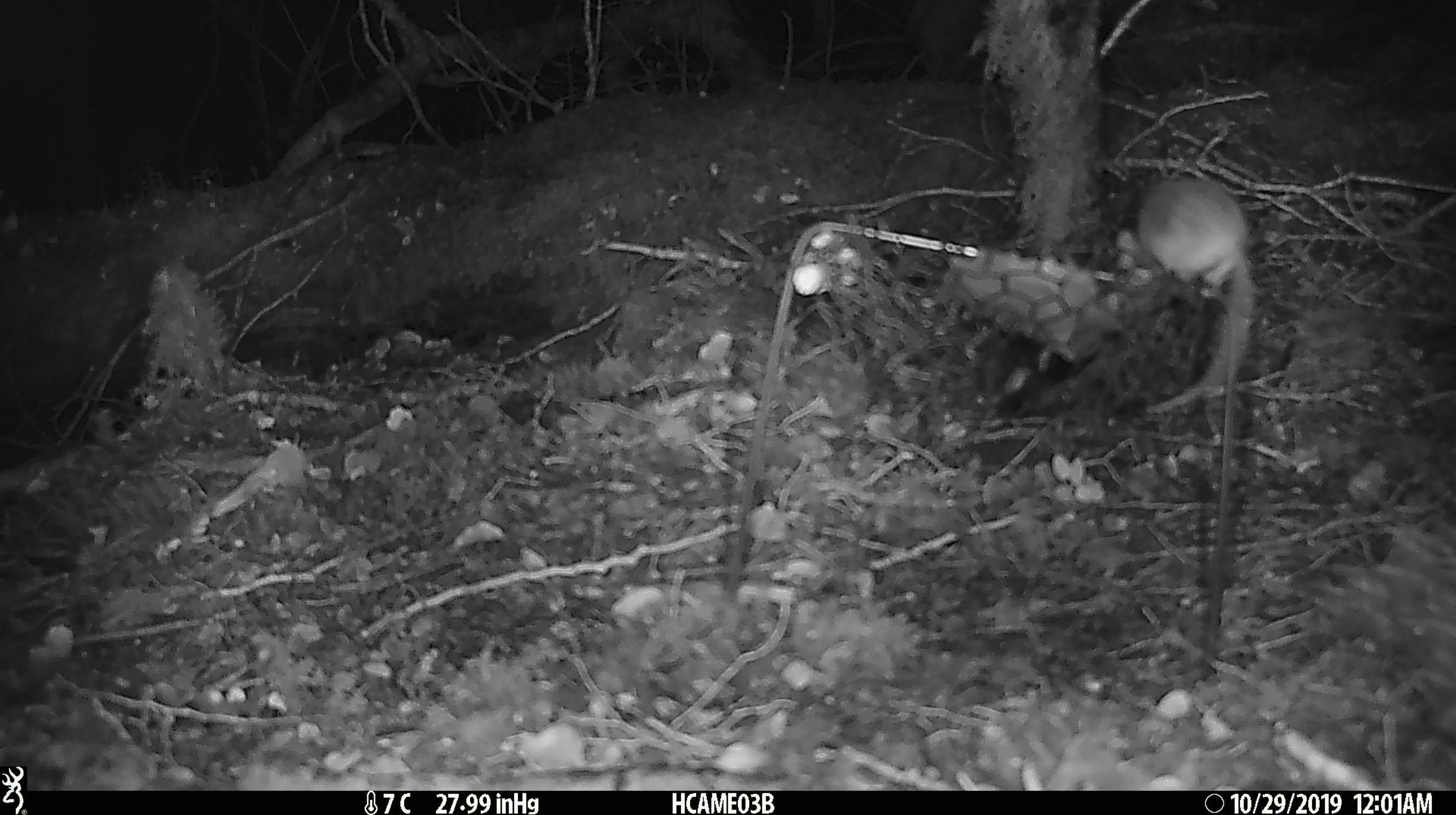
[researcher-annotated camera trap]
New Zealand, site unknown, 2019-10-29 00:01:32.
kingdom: Animalia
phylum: Chordata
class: Mammalia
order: Rodentia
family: Muridae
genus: Mus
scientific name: Mus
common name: mouse